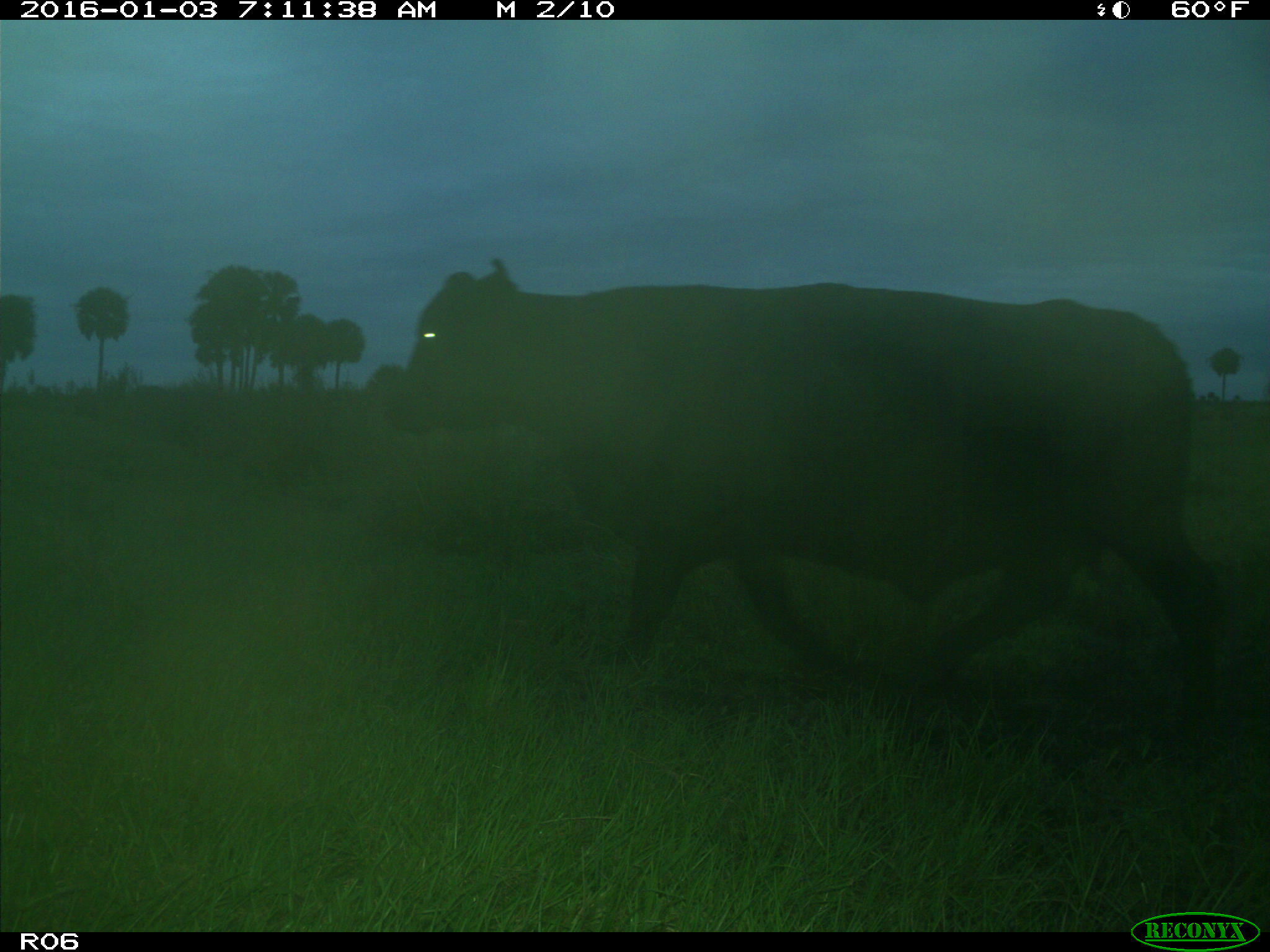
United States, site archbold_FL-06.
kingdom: Animalia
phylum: Chordata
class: Mammalia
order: Artiodactyla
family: Bovidae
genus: Bos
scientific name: Bos taurus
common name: domestic cow